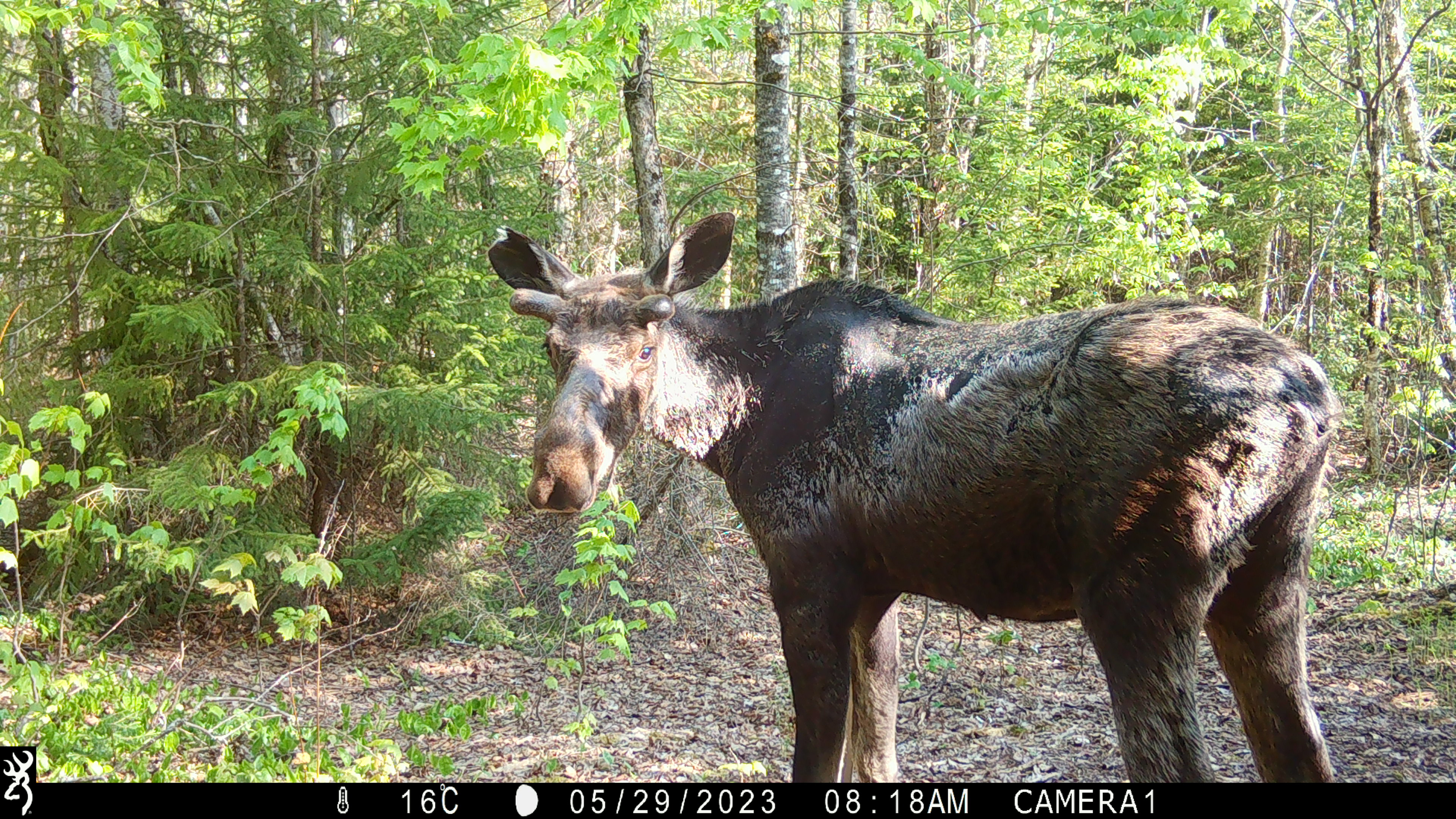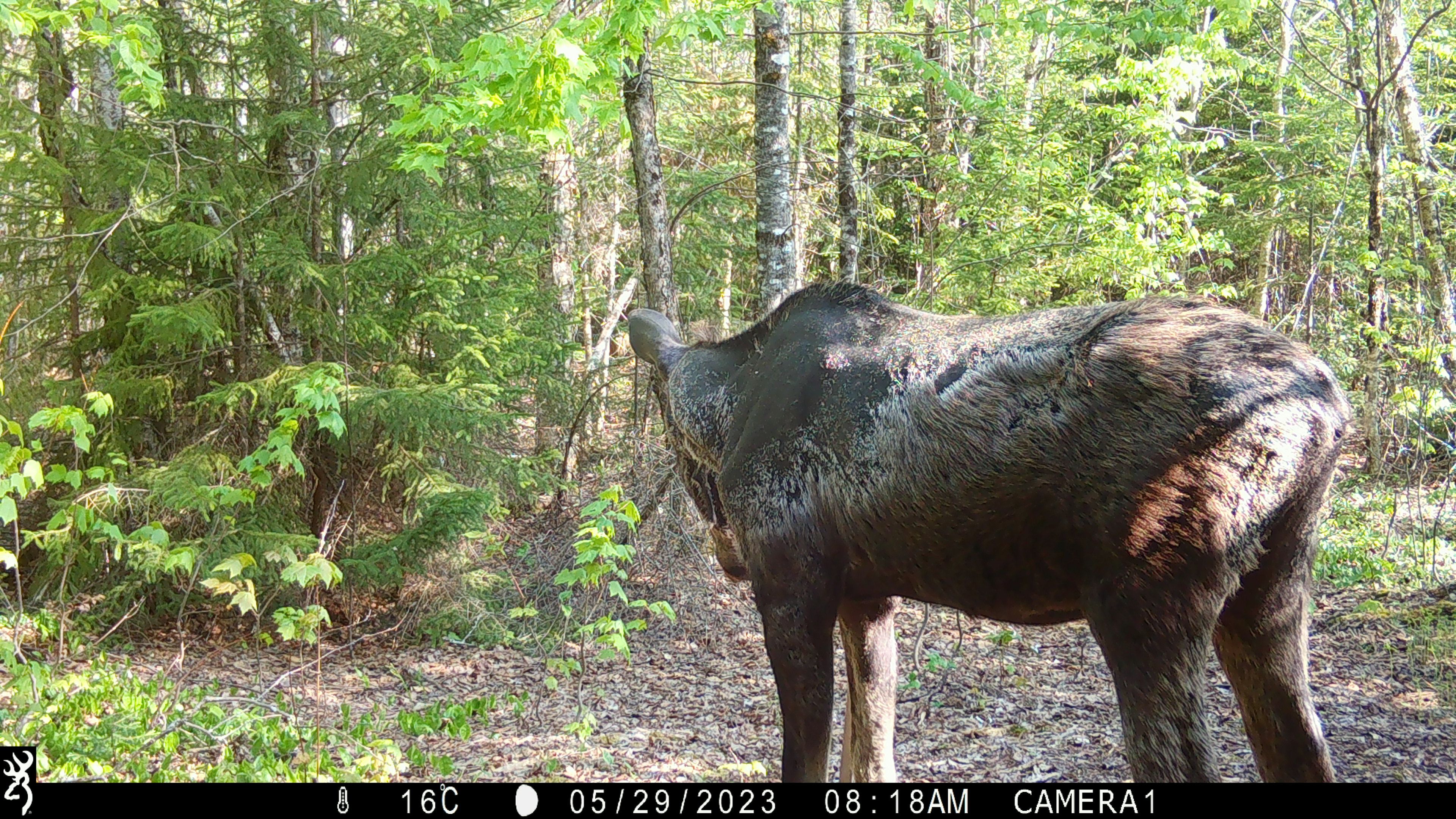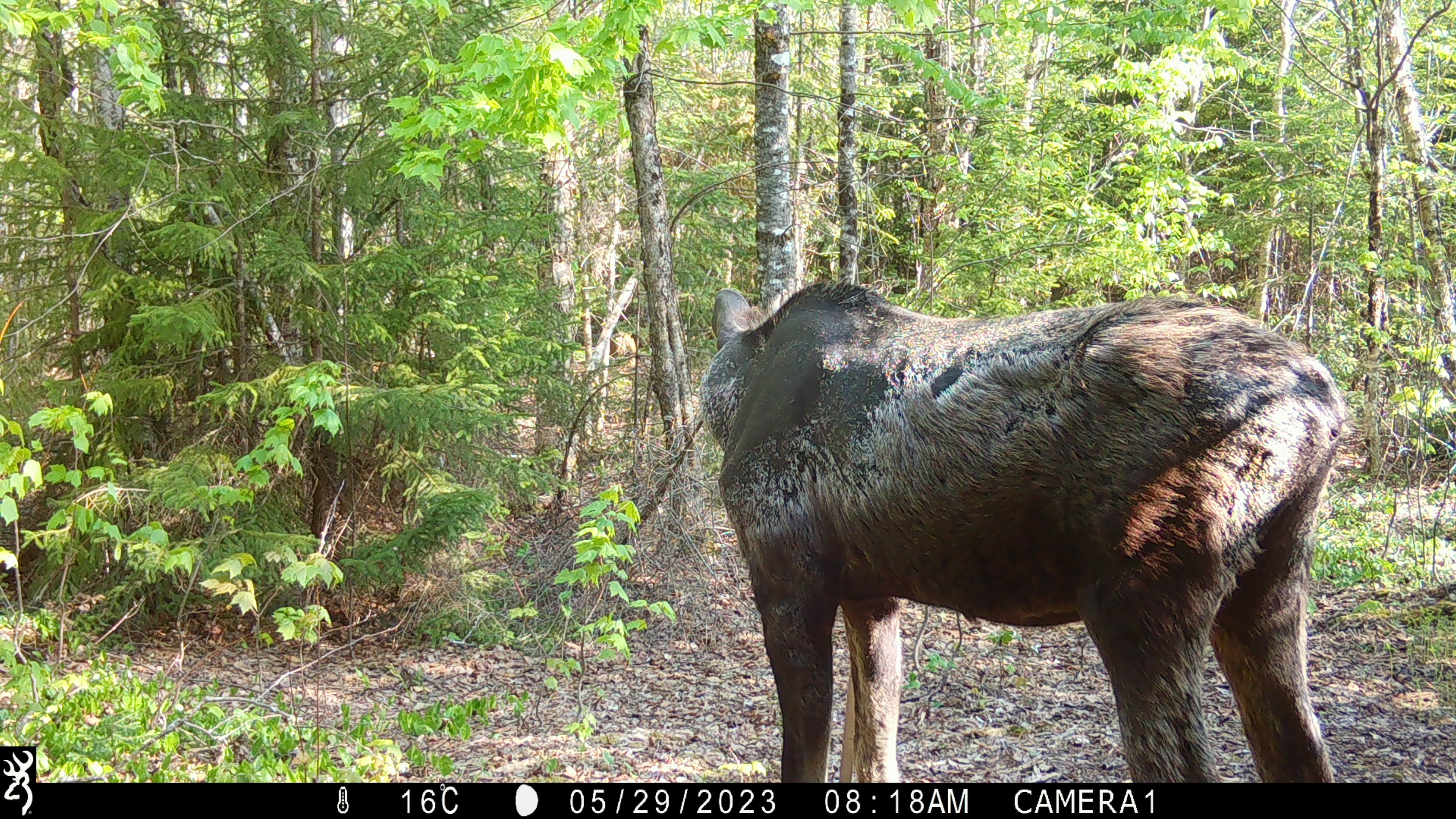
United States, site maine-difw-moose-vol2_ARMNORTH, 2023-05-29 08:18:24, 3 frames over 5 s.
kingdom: Animalia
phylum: Chordata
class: Mammalia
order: Artiodactyla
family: Cervidae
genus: Alces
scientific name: Alces alces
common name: moose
Moose (Alces alces).